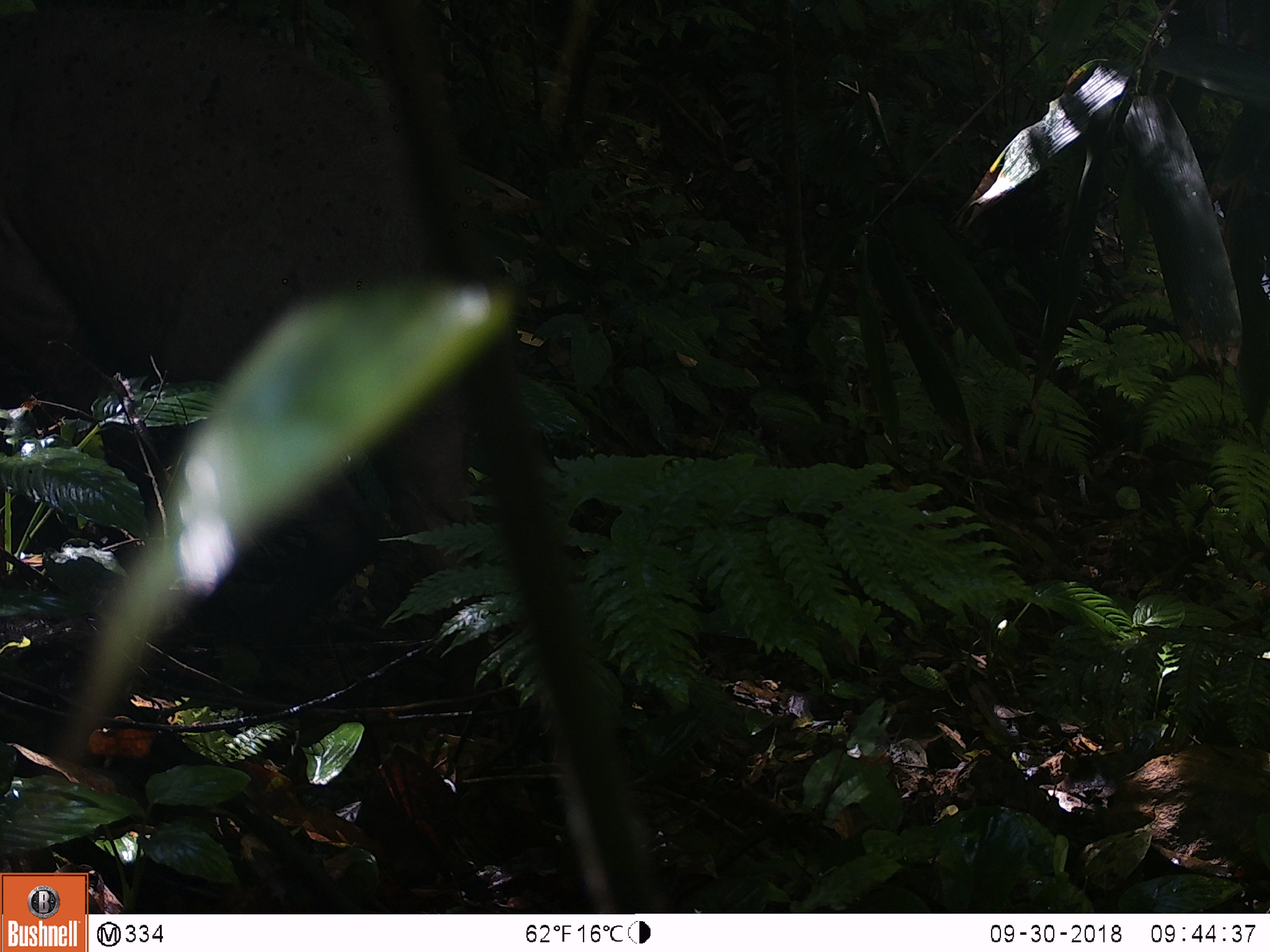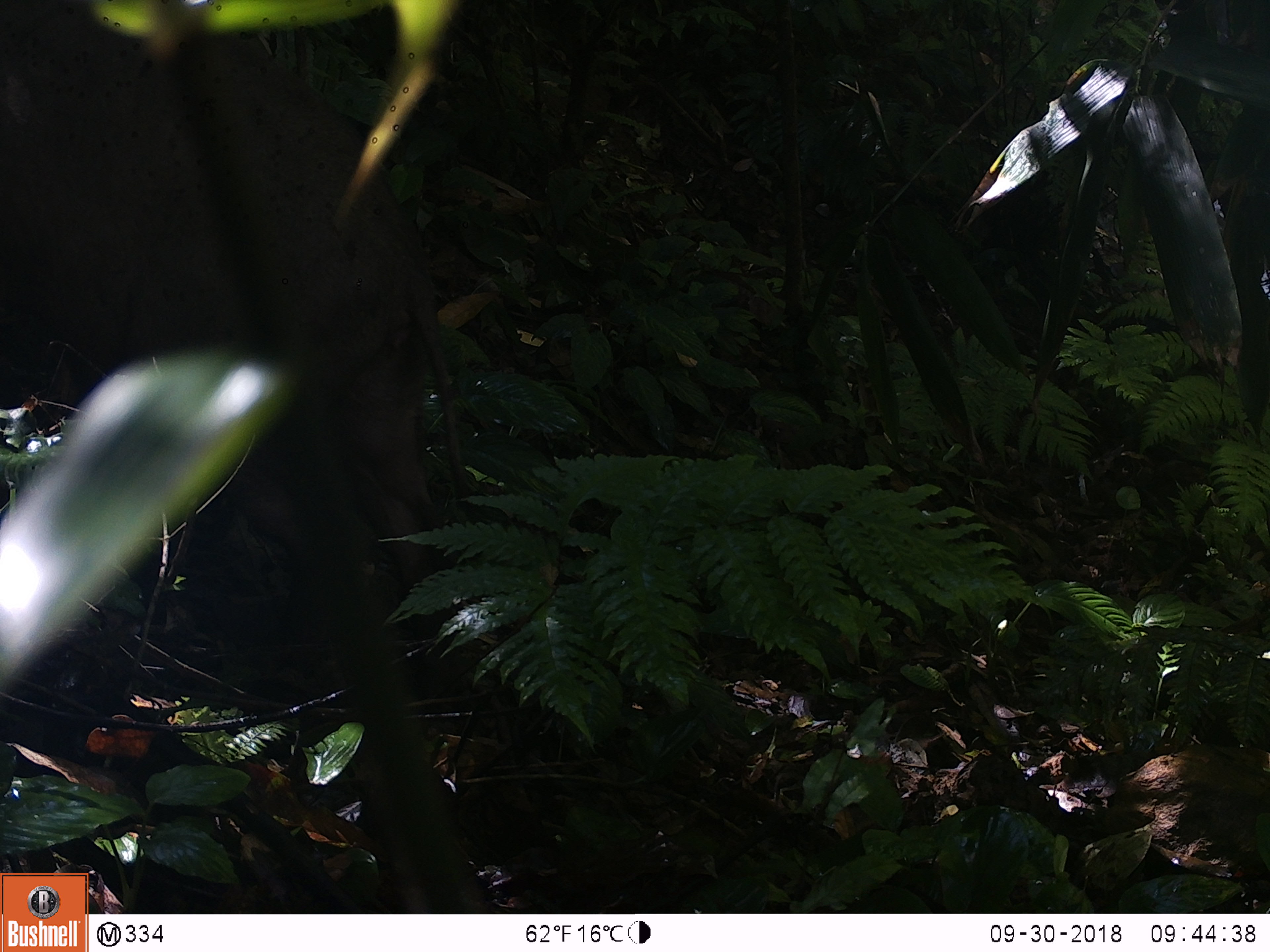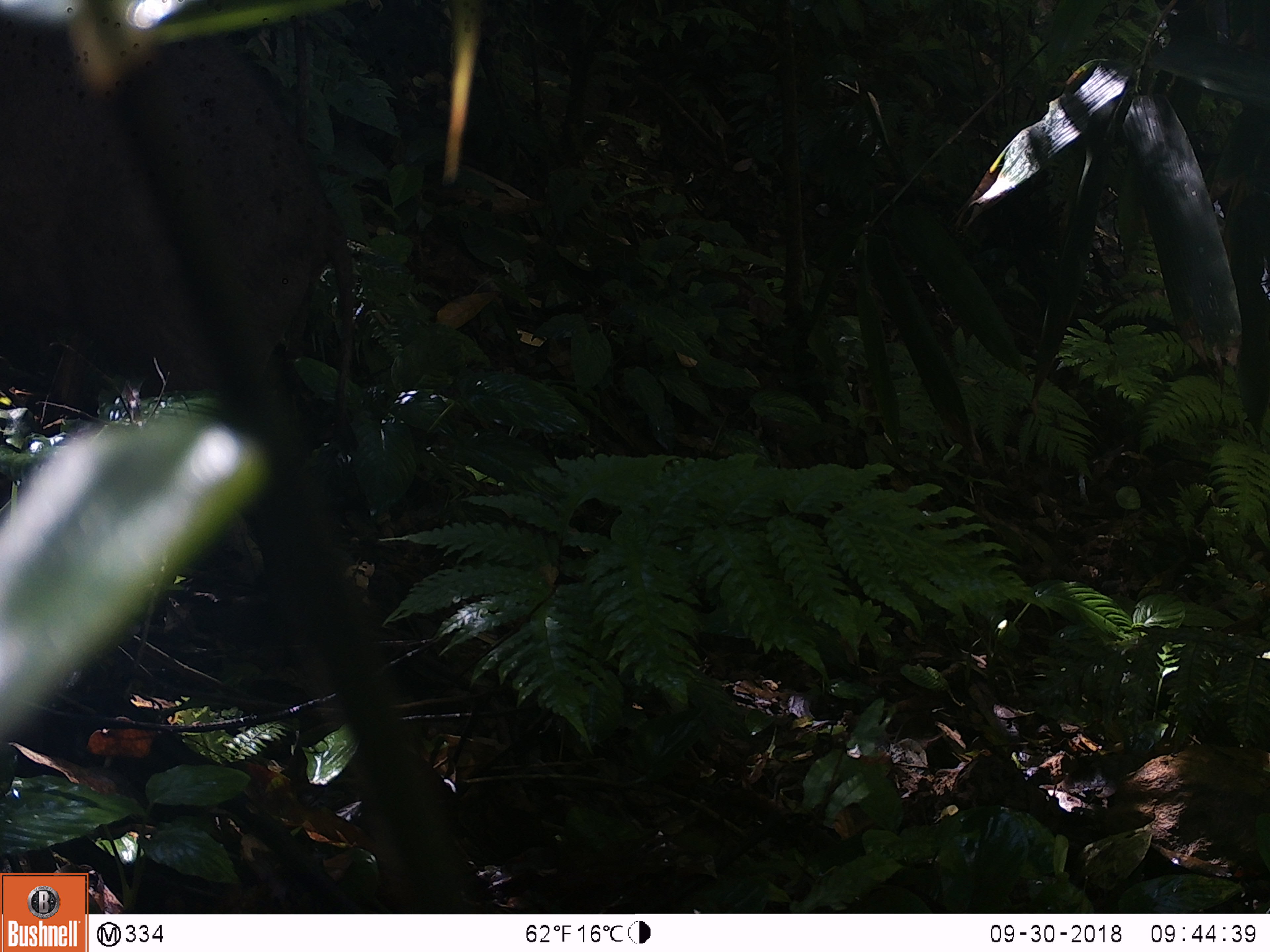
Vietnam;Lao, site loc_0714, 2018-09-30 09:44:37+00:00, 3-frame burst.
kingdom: Animalia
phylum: Chordata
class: Mammalia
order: Artiodactyla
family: Suidae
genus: Sus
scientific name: Sus scrofa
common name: eurasian wild pig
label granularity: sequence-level